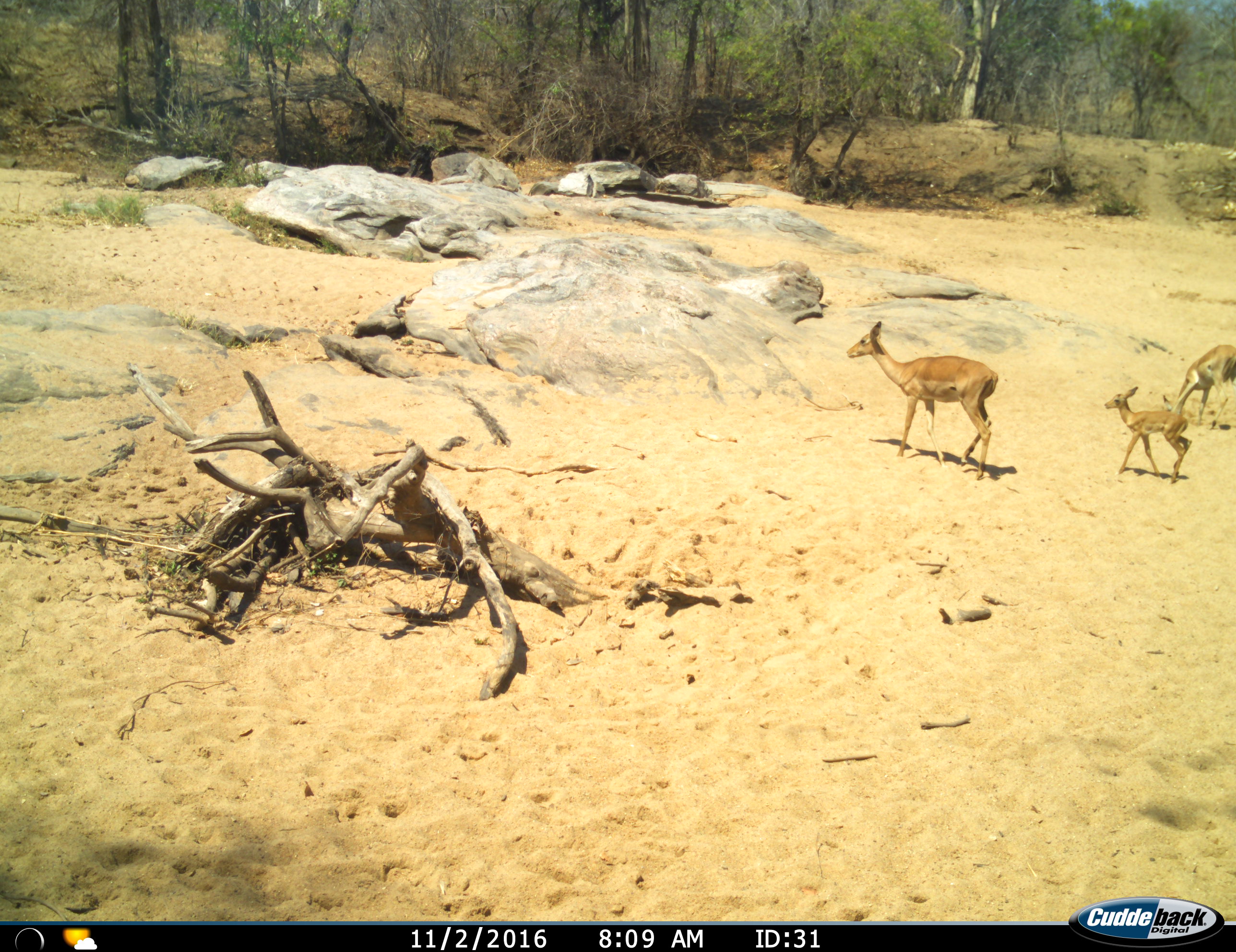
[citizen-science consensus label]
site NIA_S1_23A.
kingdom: Animalia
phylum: Chordata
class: Mammalia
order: Artiodactyla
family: Bovidae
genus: Aepyceros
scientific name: Aepyceros melampus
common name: impala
Impala (Aepyceros melampus), count 3. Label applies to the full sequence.